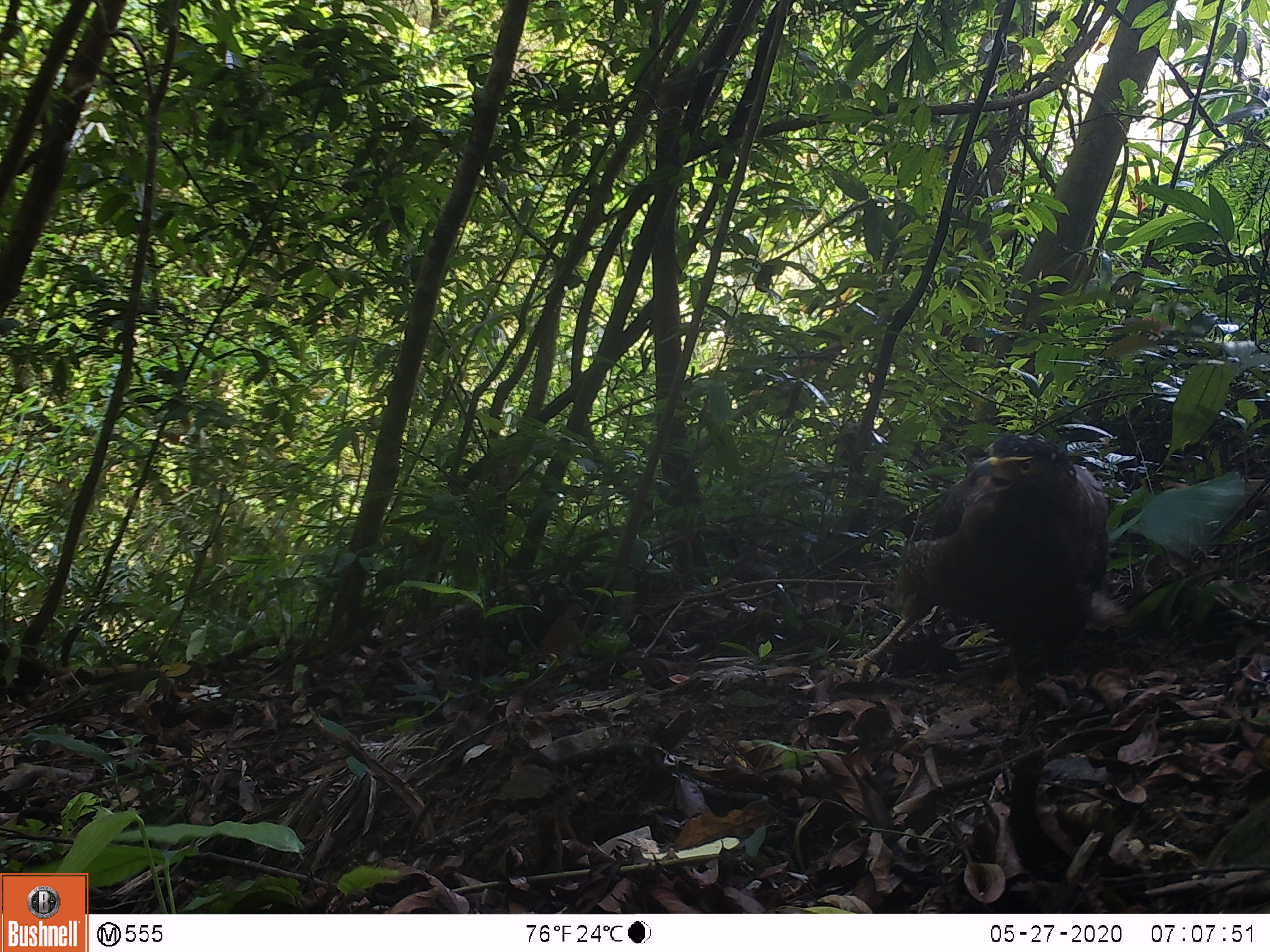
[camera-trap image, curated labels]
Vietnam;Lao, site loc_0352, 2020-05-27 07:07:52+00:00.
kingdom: Animalia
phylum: Chordata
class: Aves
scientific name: Aves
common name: bird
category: unidentified bird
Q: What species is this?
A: Unidentified bird (bird) (Aves).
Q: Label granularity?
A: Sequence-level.